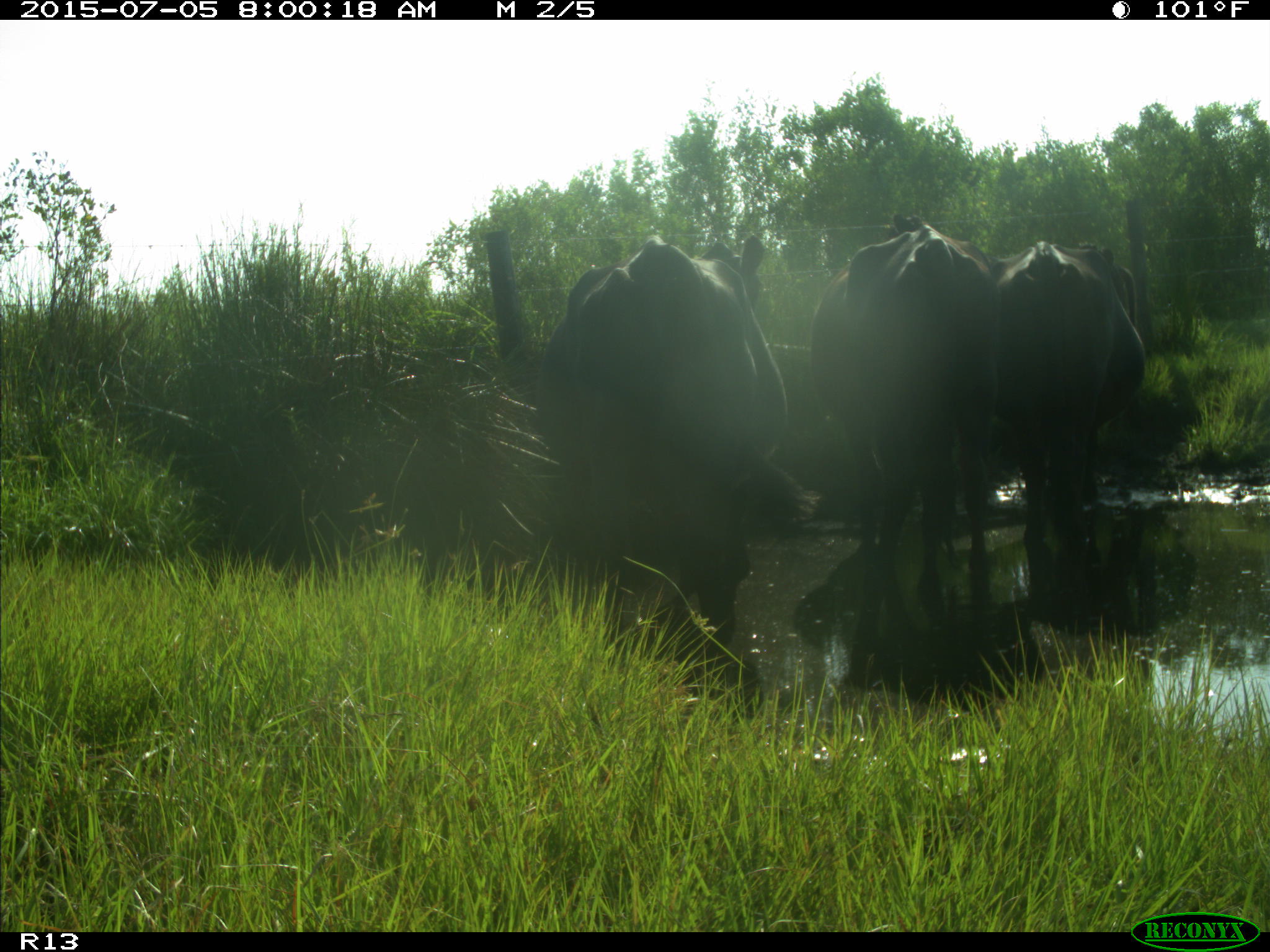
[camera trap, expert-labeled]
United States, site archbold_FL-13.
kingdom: Animalia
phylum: Chordata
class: Mammalia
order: Artiodactyla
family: Bovidae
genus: Bos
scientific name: Bos taurus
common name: domestic cow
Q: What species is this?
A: Bos taurus (domestic cow).